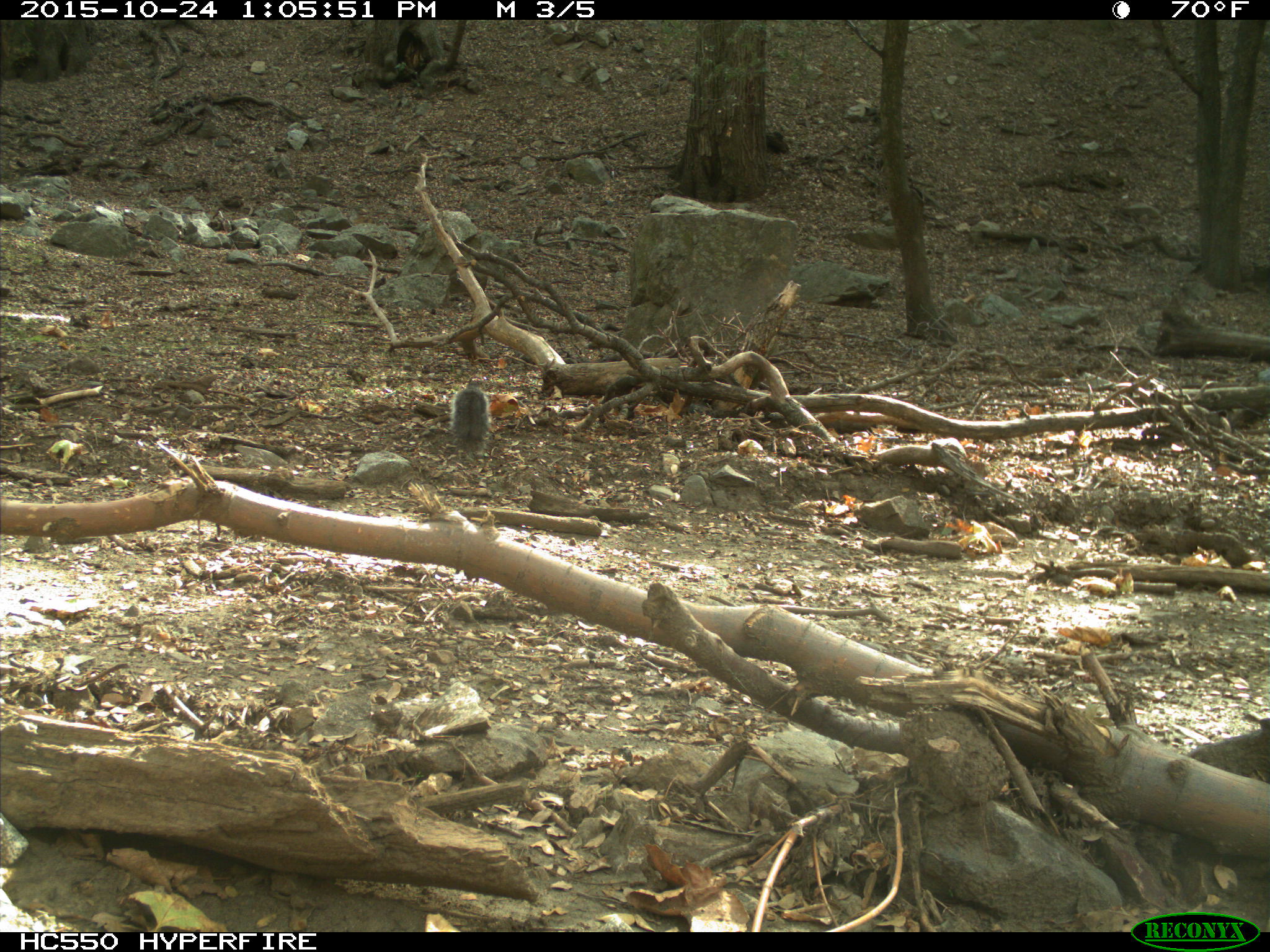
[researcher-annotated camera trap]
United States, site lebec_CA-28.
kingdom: Animalia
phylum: Chordata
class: Mammalia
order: Rodentia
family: Sciuridae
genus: Sciurus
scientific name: Sciurus carolinensis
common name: eastern gray squirrel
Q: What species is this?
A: Sciurus carolinensis (eastern gray squirrel).